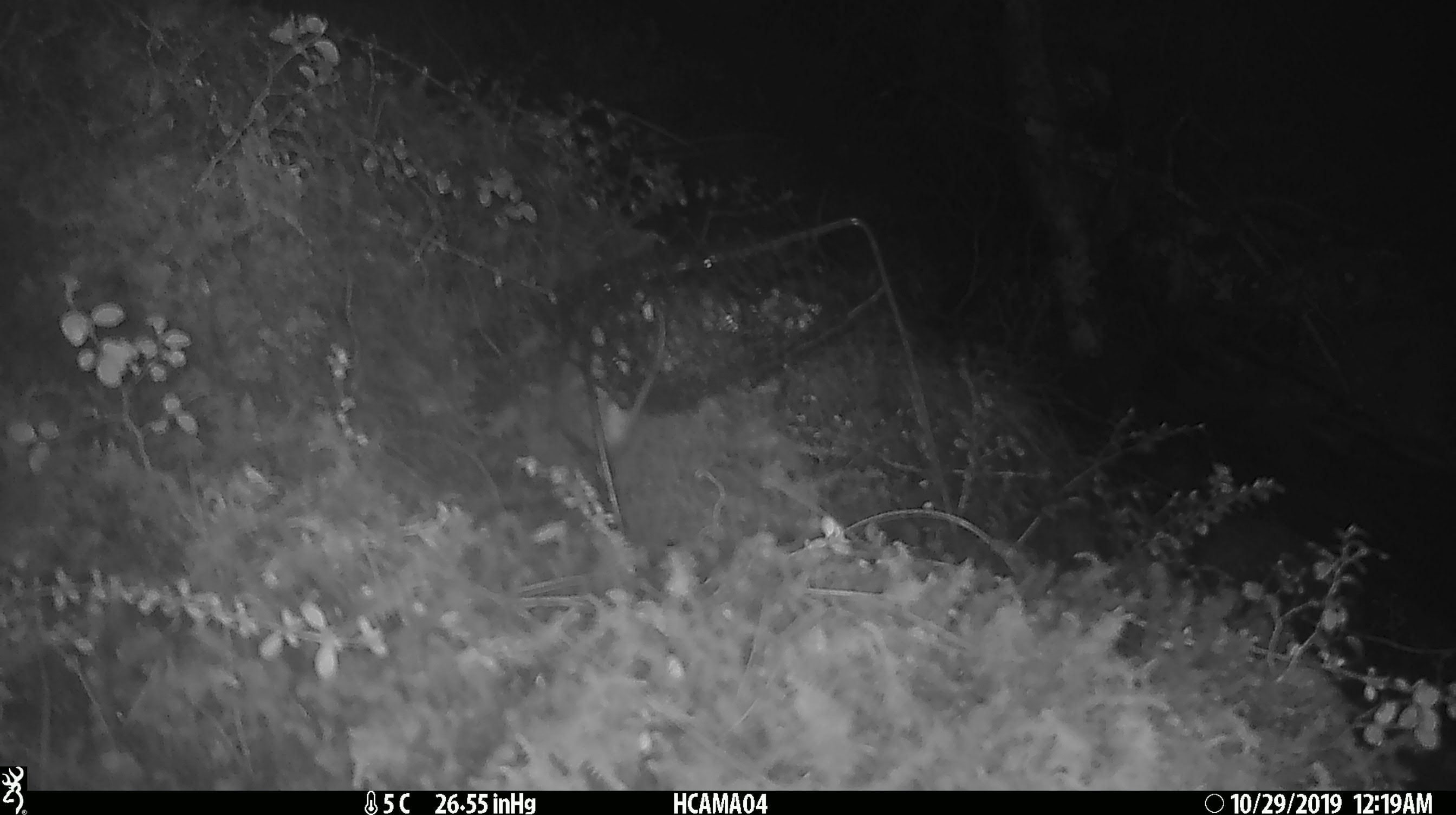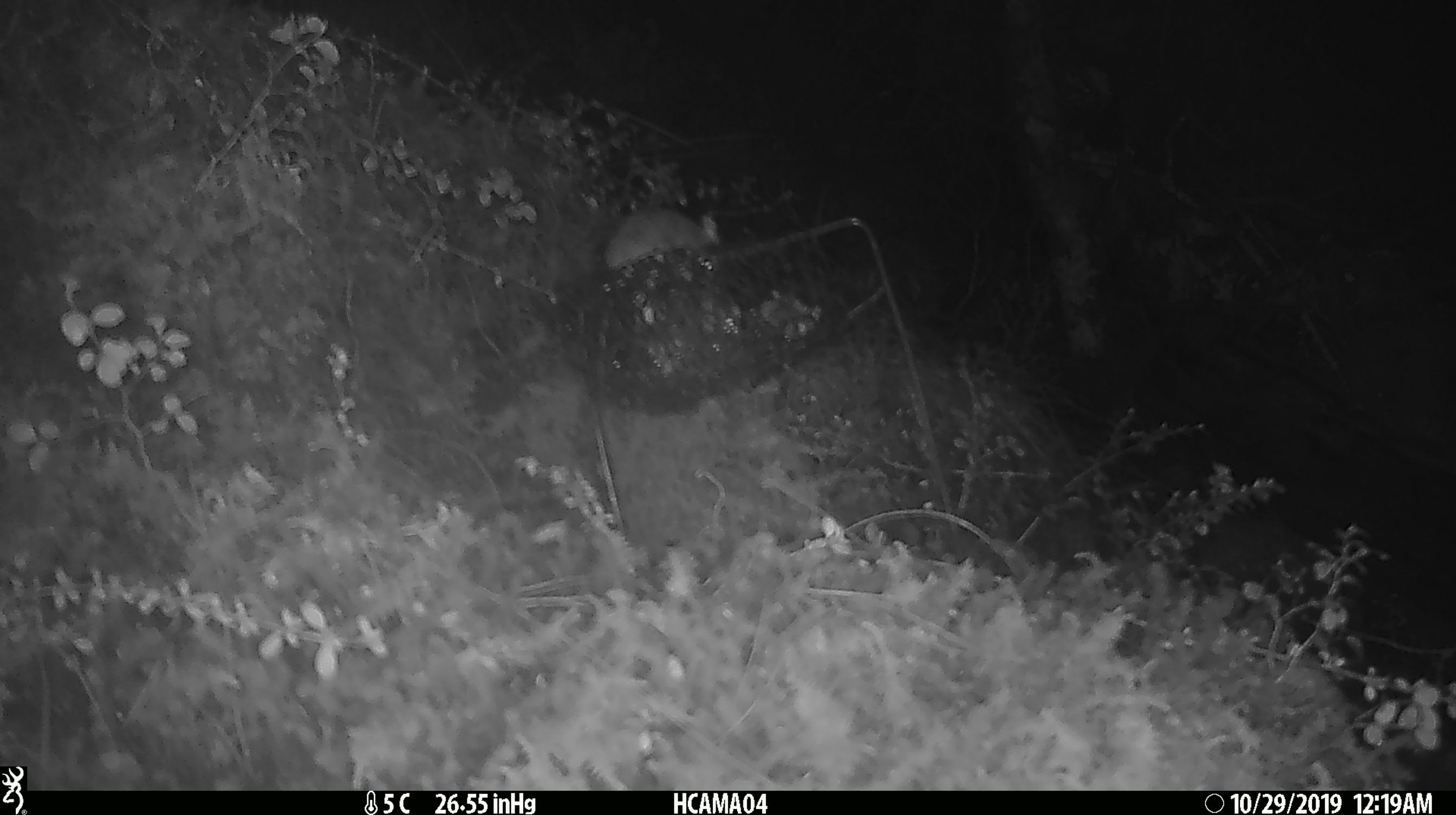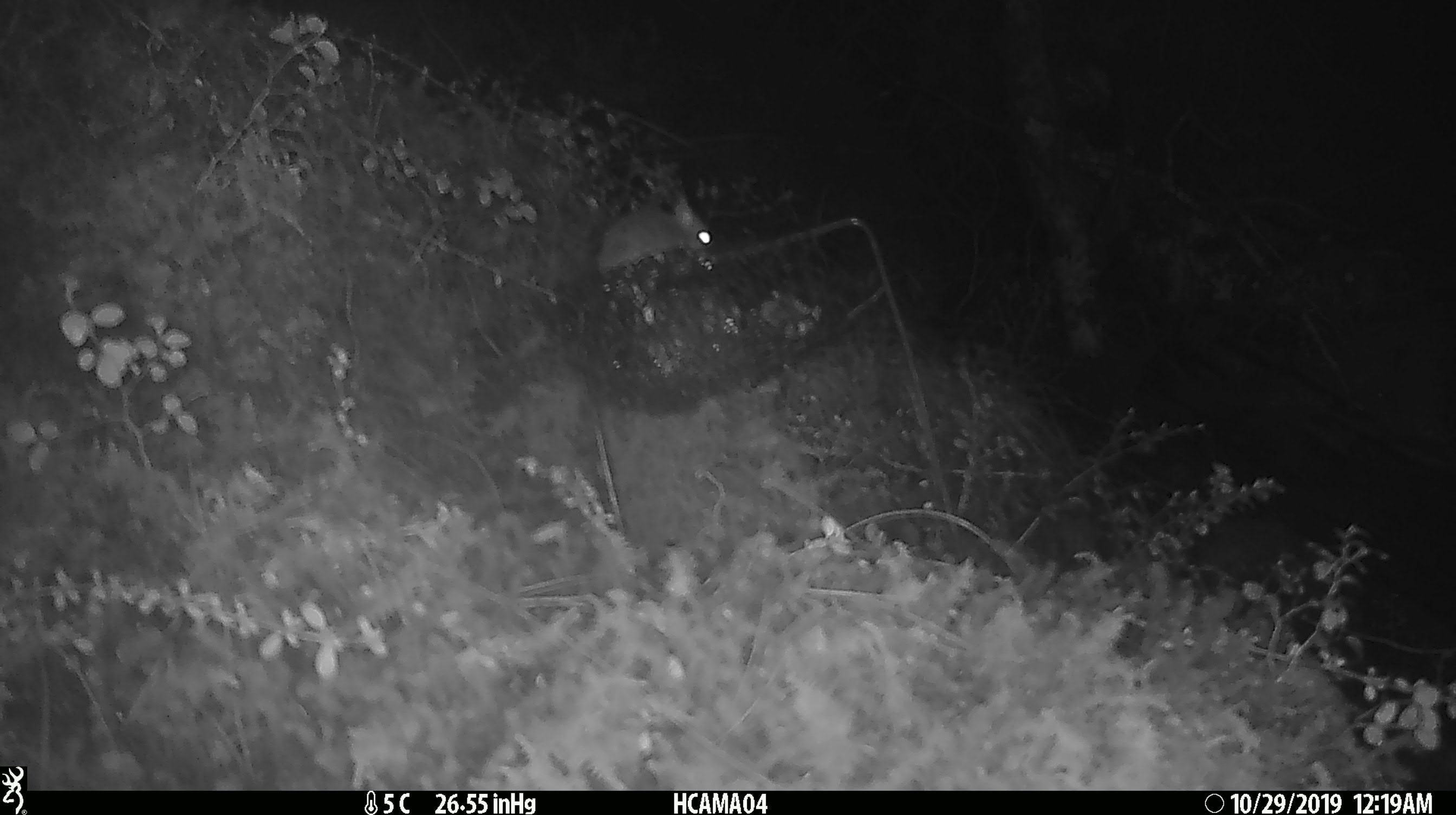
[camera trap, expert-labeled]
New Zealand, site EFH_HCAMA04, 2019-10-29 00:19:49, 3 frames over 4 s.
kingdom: Animalia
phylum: Chordata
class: Mammalia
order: Rodentia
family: Muridae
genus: Mus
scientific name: Mus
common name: mouse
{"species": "mouse (Mus)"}